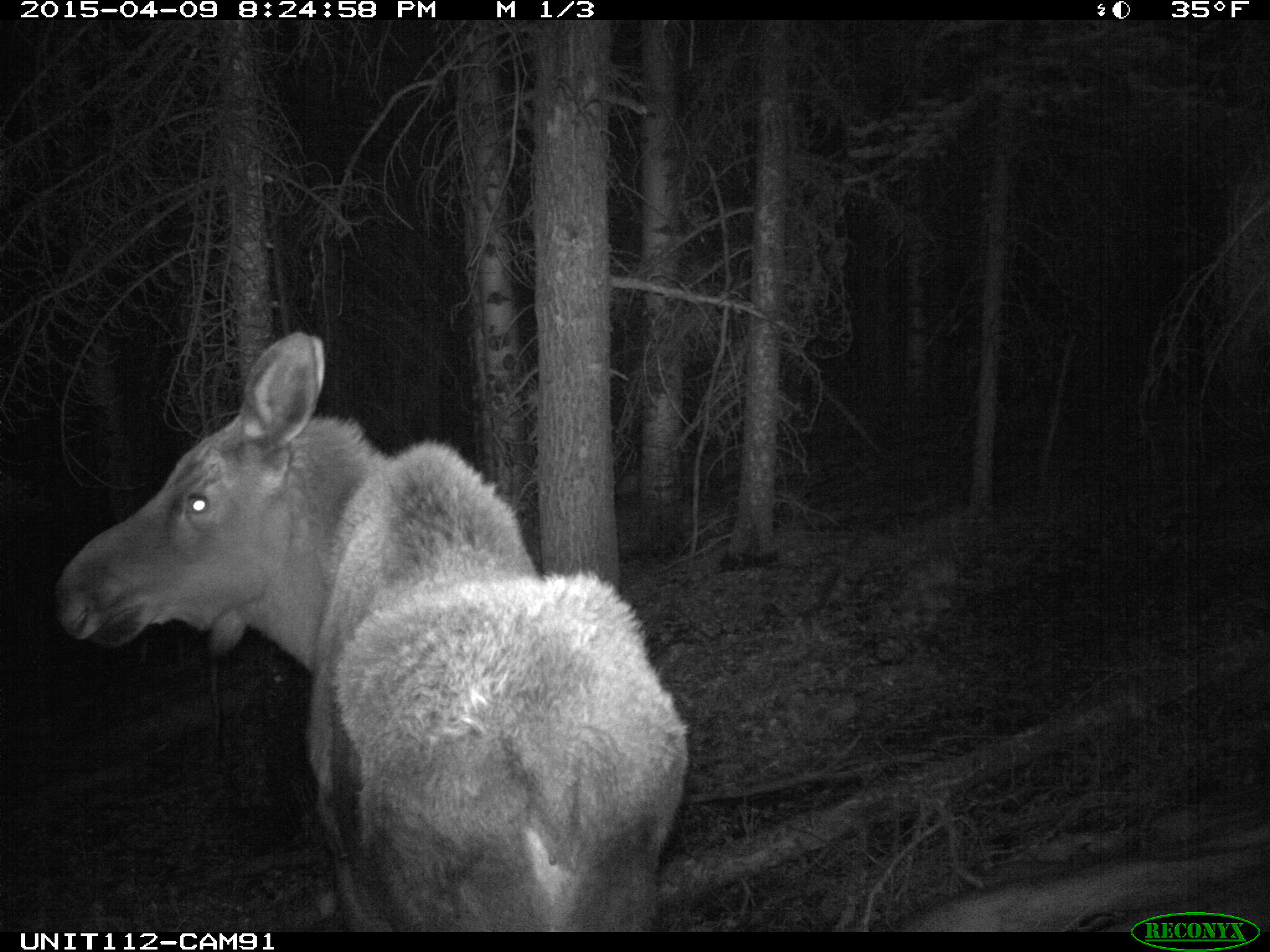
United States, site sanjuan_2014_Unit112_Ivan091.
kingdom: Animalia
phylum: Chordata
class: Mammalia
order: Artiodactyla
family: Cervidae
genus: Alces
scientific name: Alces alces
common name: moose